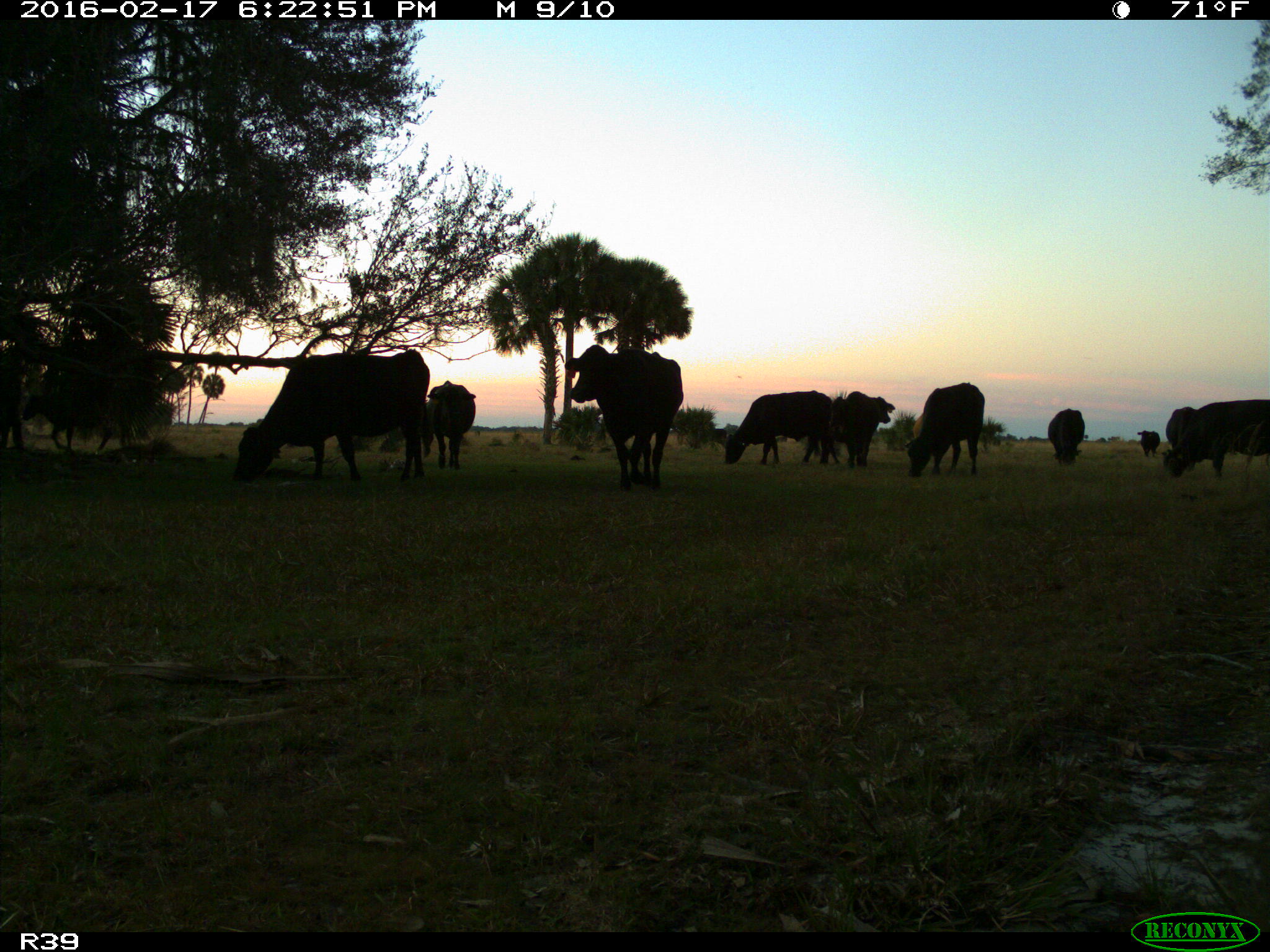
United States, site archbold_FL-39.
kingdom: Animalia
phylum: Chordata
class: Mammalia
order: Artiodactyla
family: Bovidae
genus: Bos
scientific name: Bos taurus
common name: domestic cow